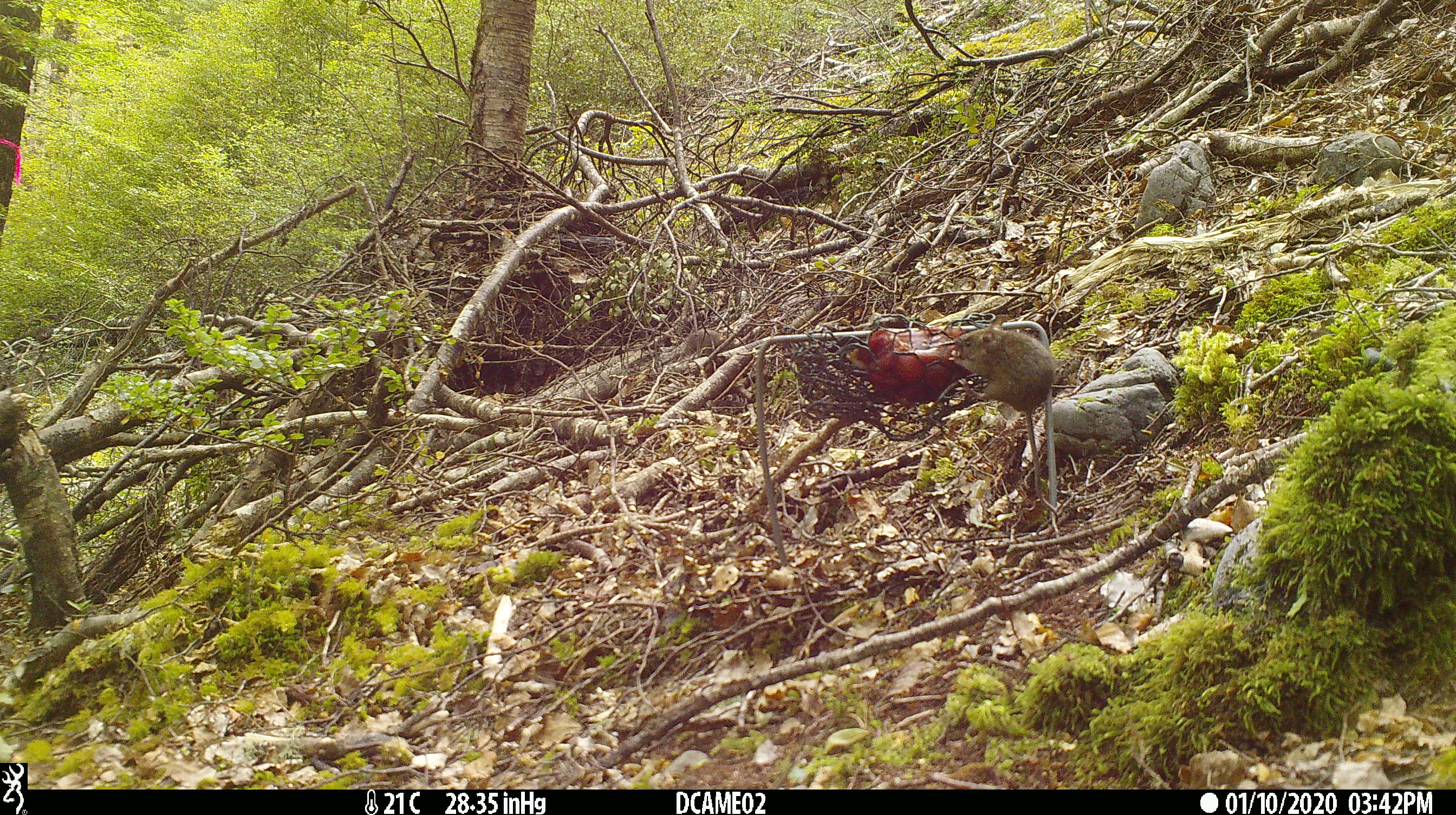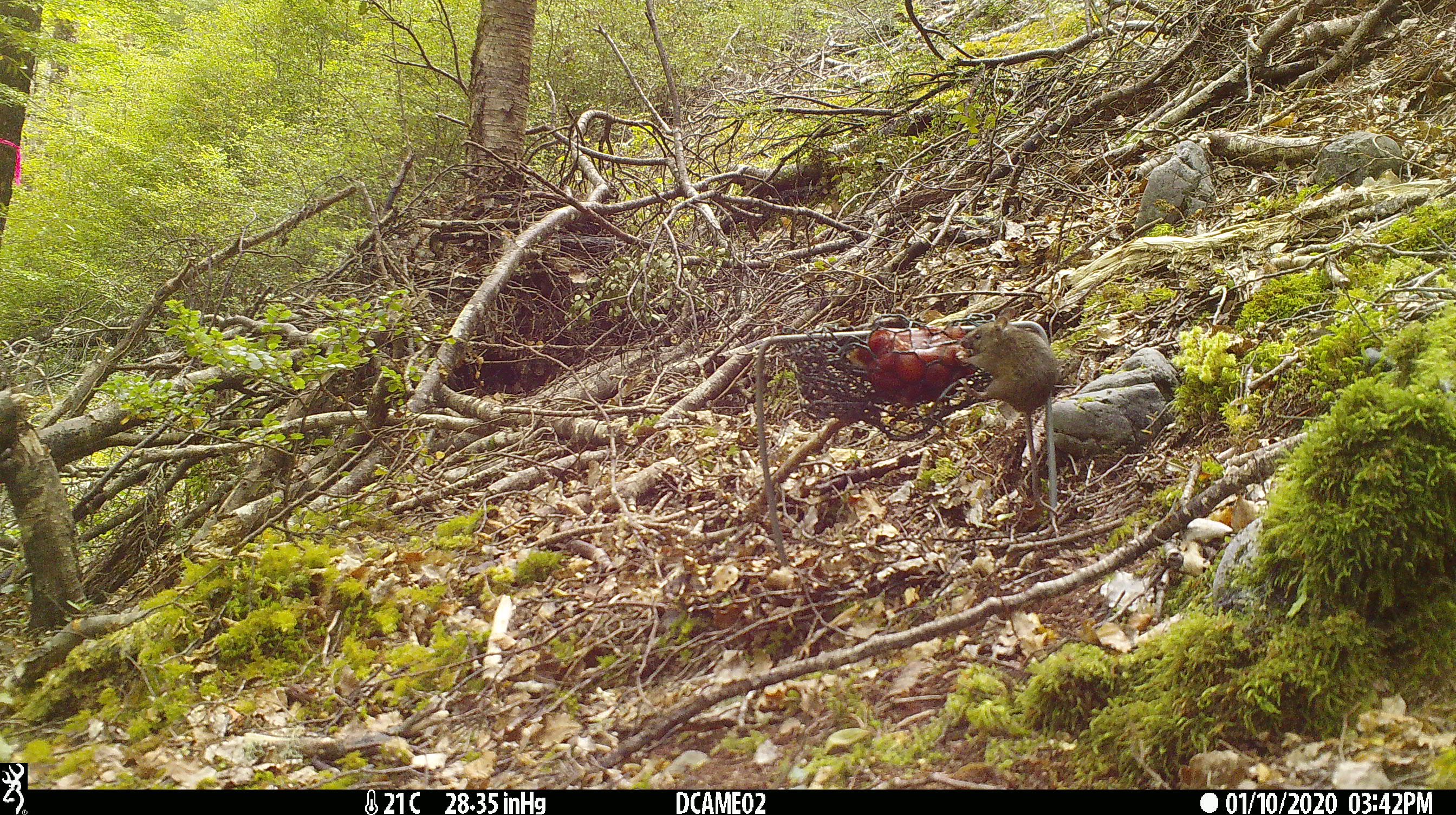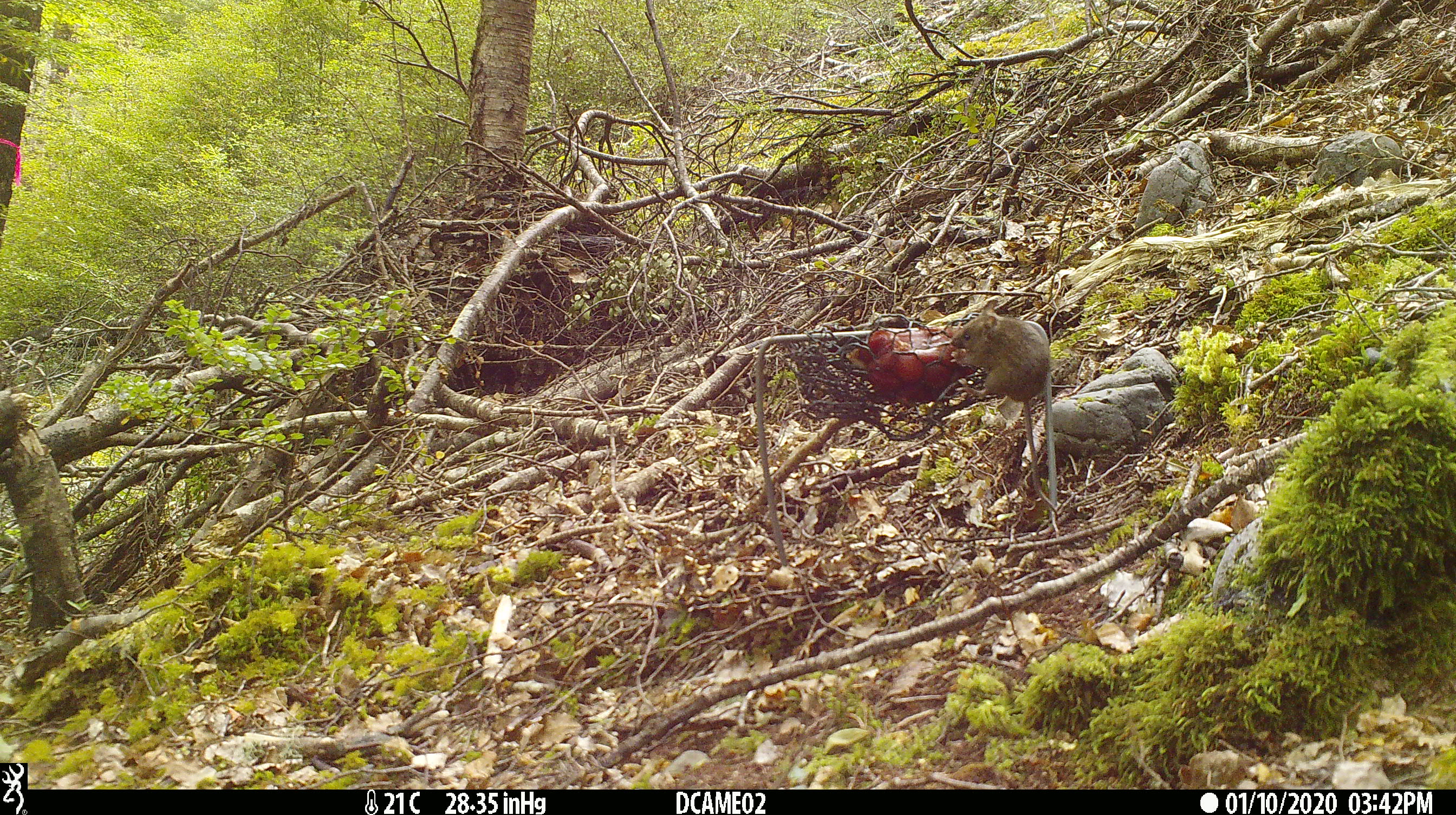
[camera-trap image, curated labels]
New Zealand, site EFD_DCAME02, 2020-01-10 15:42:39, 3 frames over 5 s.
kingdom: Animalia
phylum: Chordata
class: Mammalia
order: Rodentia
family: Muridae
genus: Mus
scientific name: Mus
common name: mouse